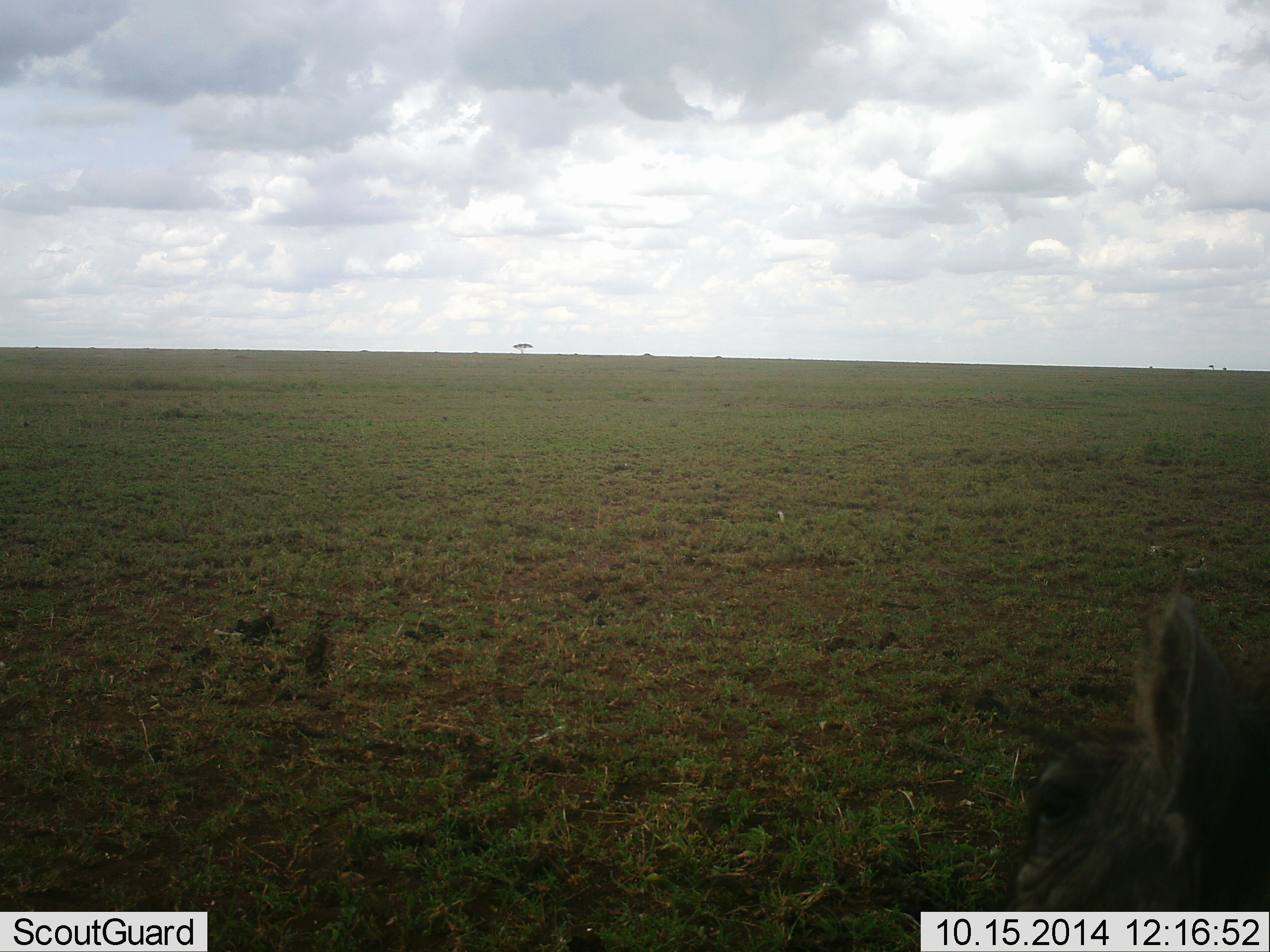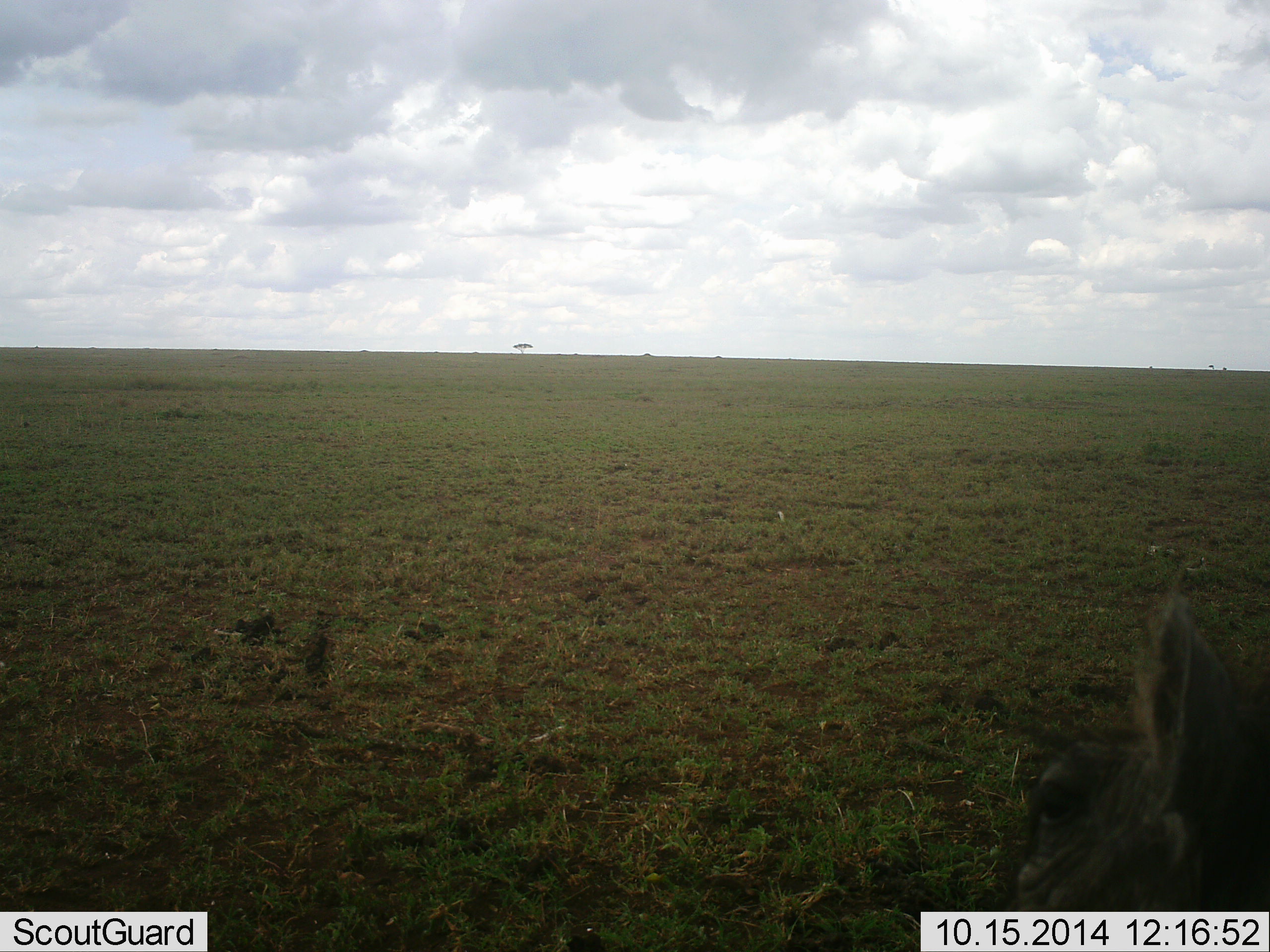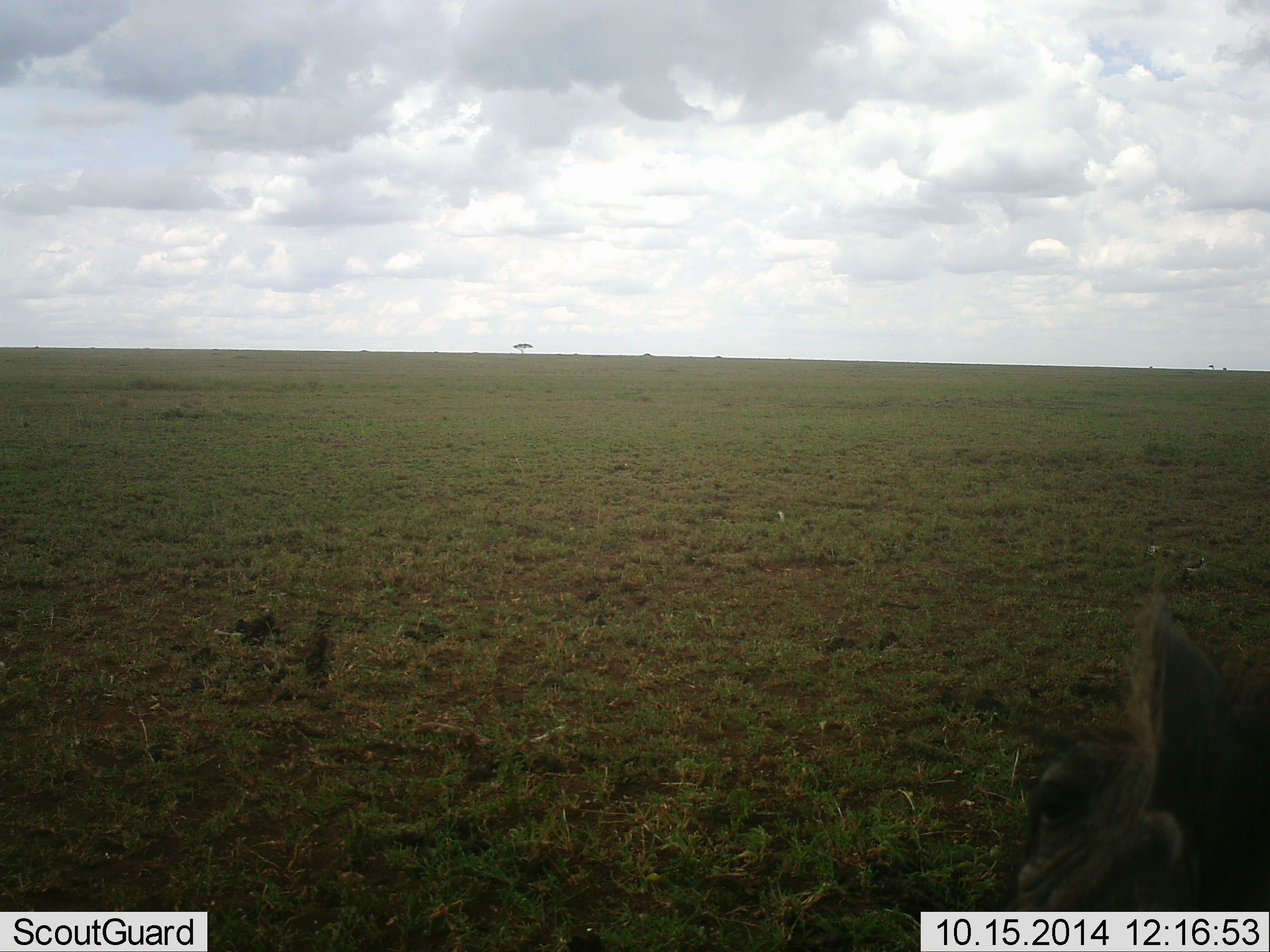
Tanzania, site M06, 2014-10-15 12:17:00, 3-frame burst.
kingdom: Animalia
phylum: Chordata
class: Mammalia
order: Artiodactyla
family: Suidae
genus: Phacochoerus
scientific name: Phacochoerus africanus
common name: warthog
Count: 1.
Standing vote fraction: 50%.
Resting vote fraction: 50%.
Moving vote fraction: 0%.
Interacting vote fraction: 0%.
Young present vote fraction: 0%.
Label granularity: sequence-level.